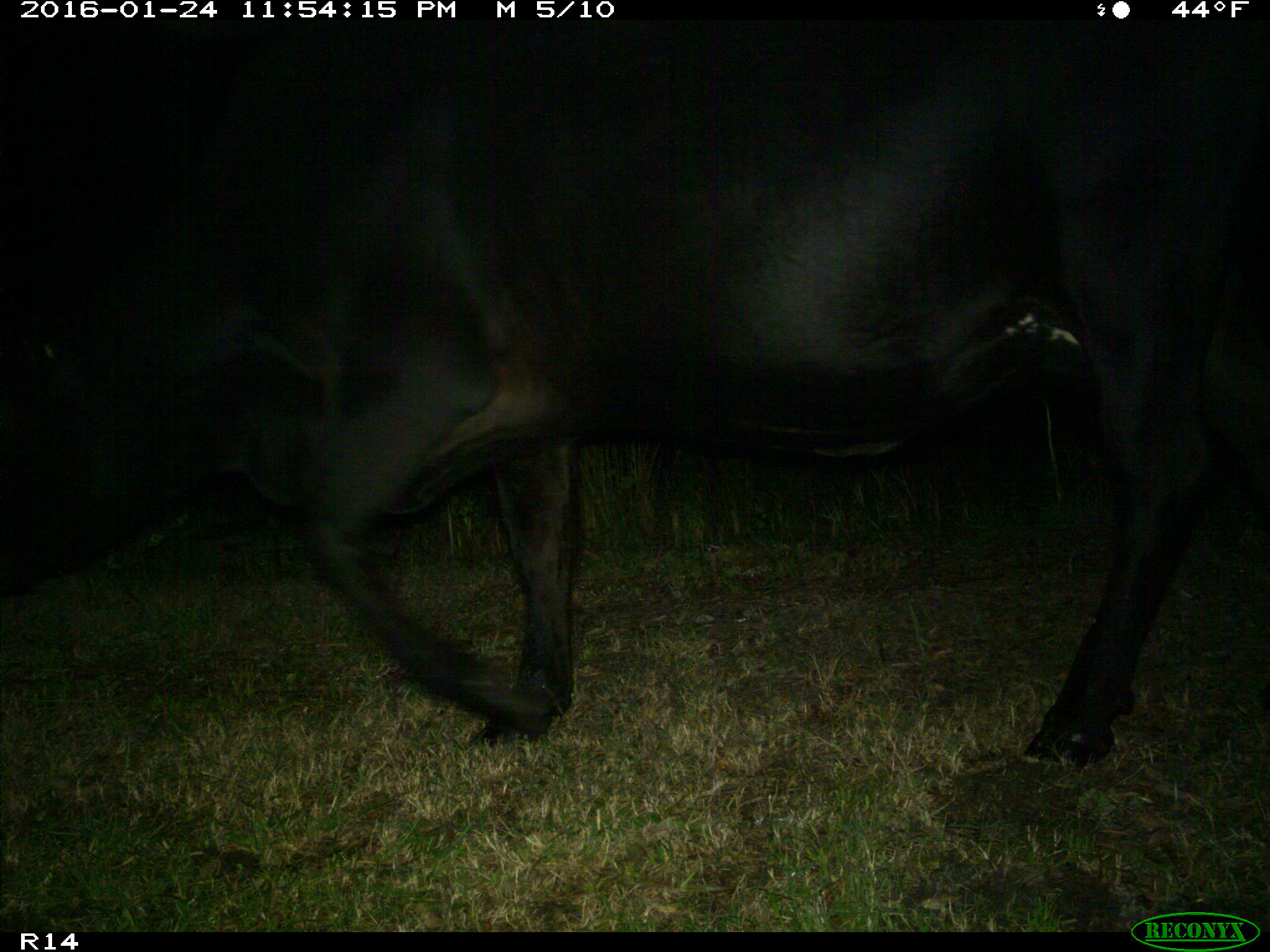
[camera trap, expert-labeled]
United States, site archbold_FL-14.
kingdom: Animalia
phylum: Chordata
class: Mammalia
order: Artiodactyla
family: Bovidae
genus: Bos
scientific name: Bos taurus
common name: domestic cow